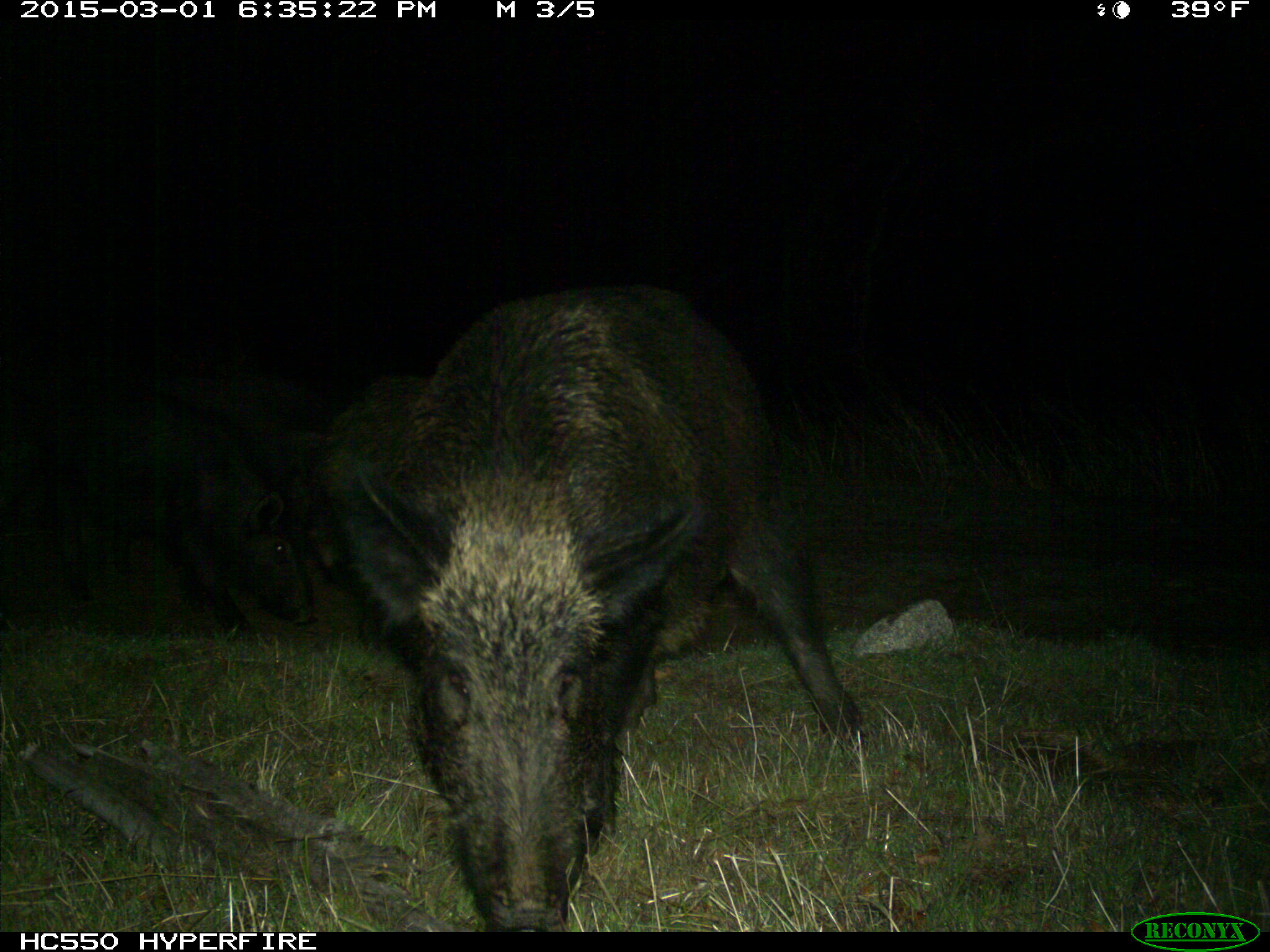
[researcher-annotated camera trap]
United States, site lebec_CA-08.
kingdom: Animalia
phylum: Chordata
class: Mammalia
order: Artiodactyla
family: Suidae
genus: Sus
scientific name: Sus scrofa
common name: wild boar